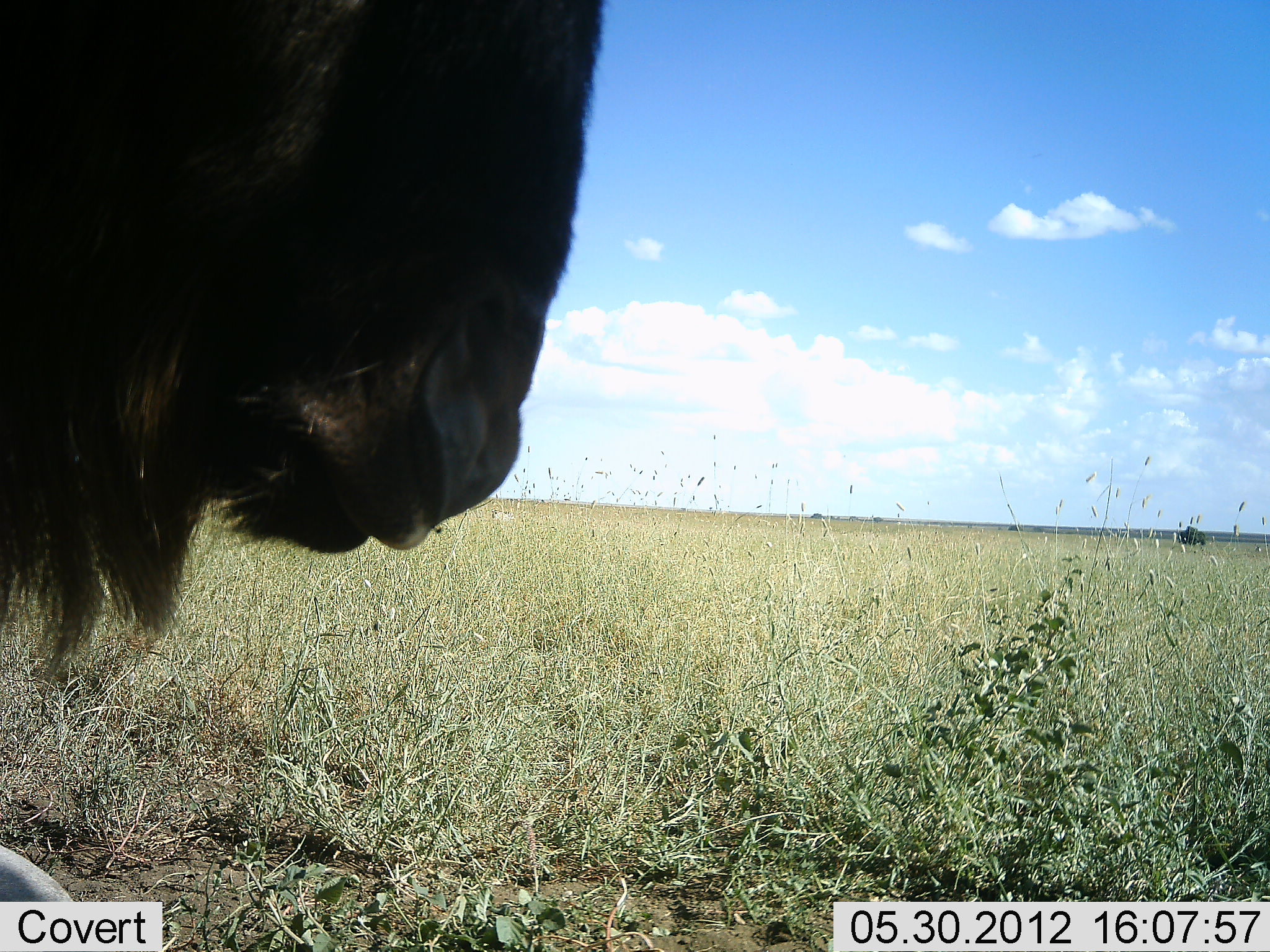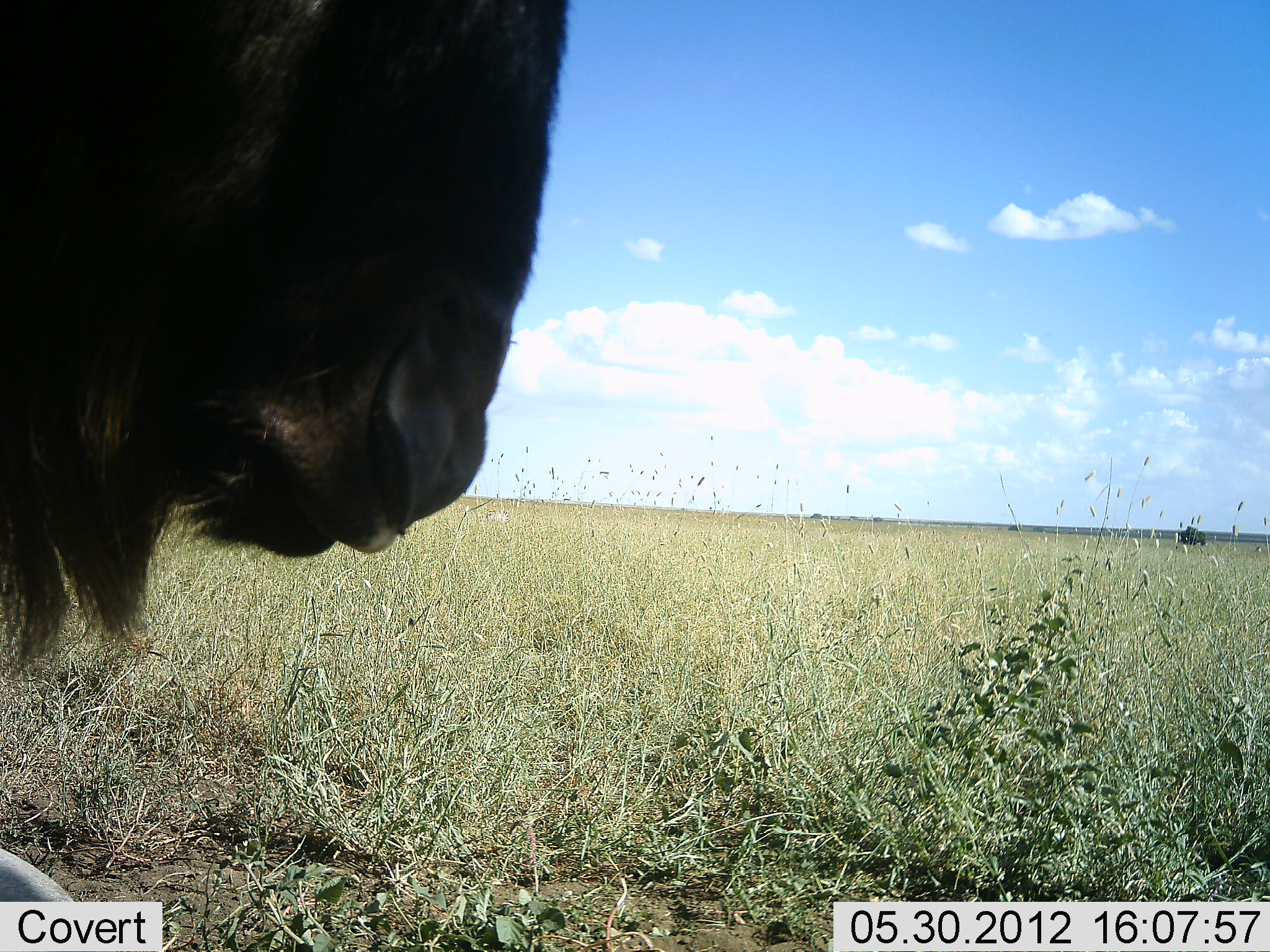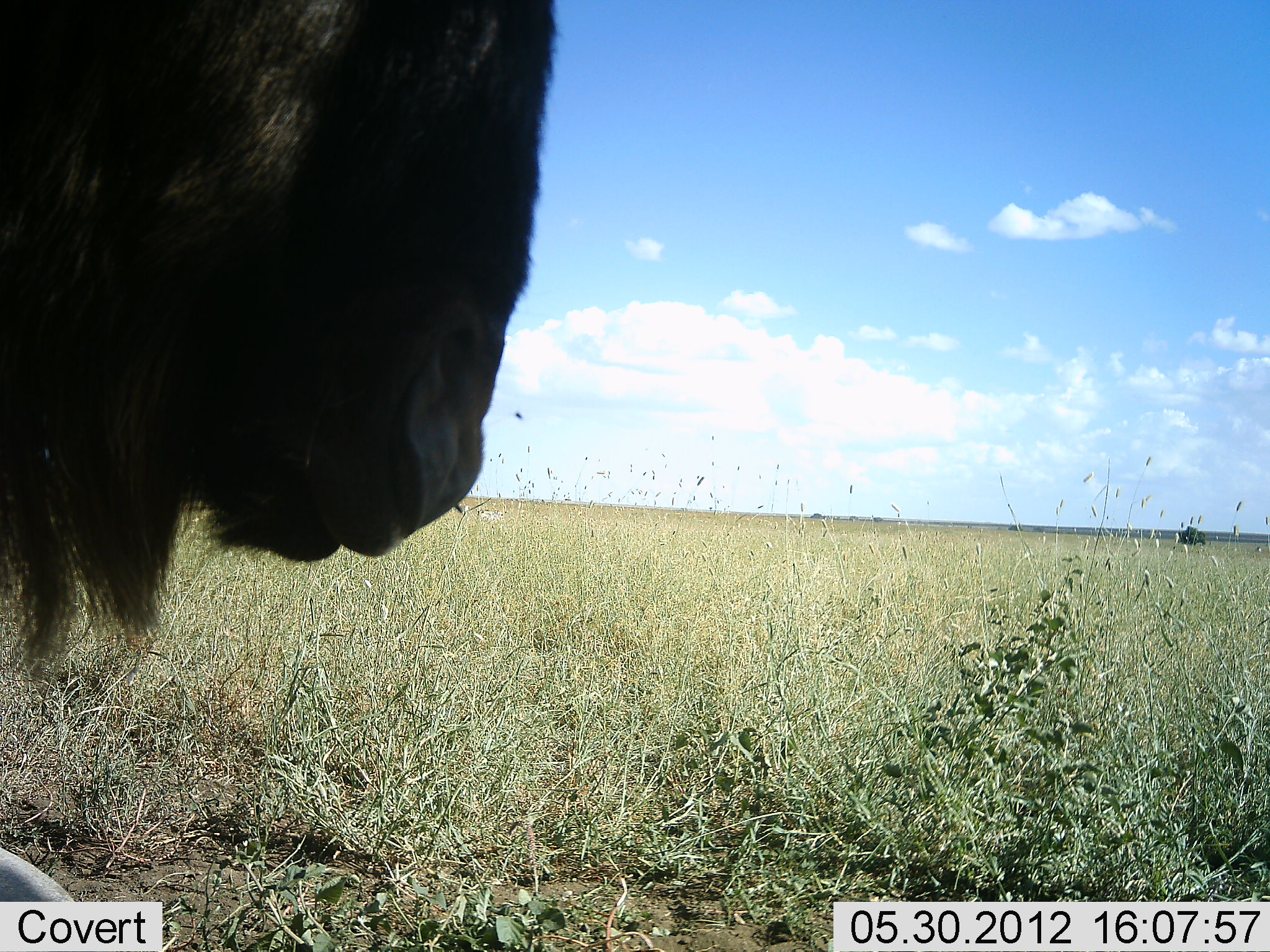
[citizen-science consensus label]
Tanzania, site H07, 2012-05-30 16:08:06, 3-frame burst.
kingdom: Animalia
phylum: Chordata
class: Mammalia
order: Artiodactyla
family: Bovidae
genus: Connochaetes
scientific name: Connochaetes taurinus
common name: blue wildebeest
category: wildebeest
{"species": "wildebeest (blue wildebeest) (Connochaetes taurinus)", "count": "1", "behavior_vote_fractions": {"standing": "90%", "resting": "20%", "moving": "0%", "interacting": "0%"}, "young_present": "0%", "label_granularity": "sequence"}